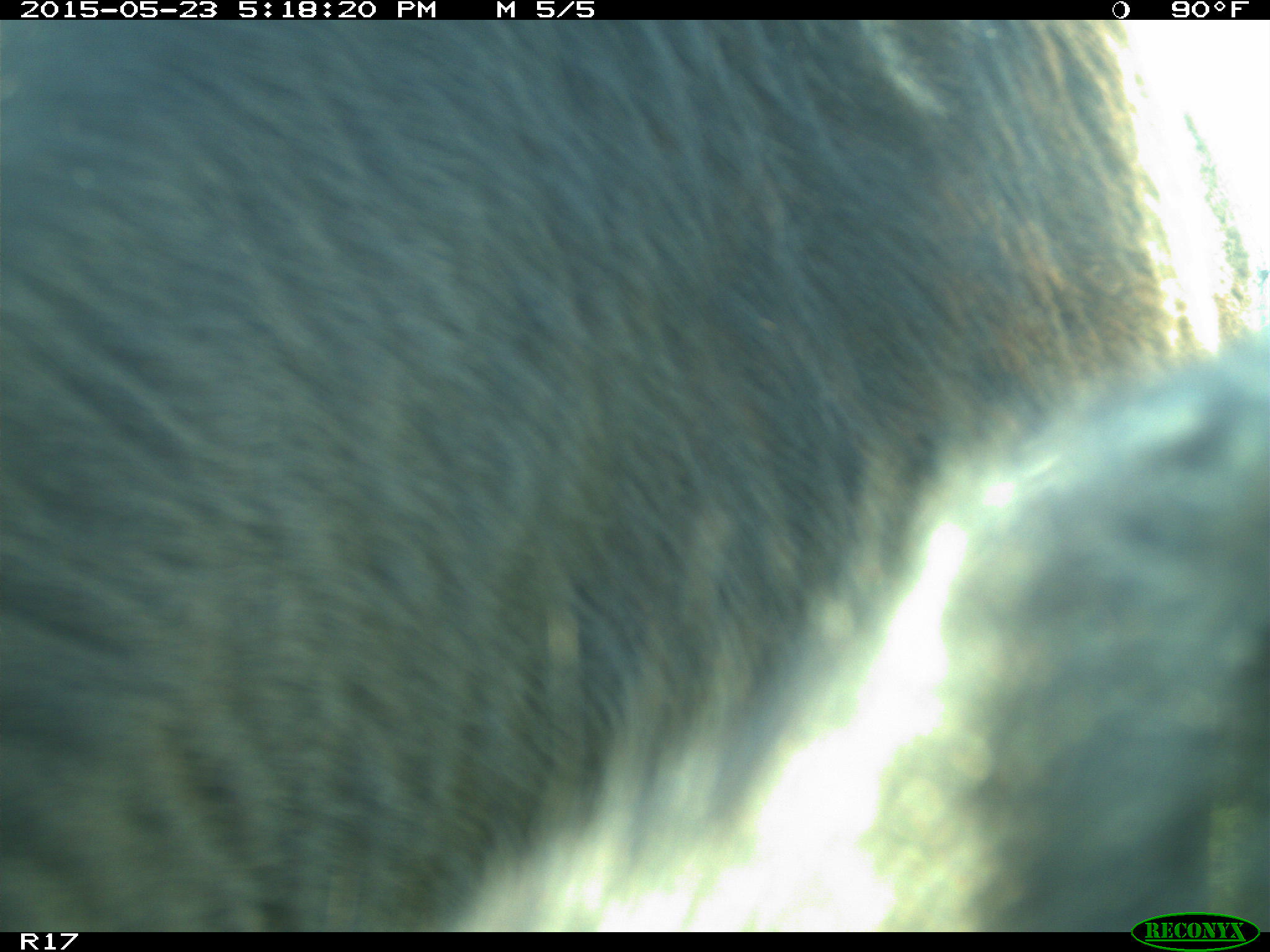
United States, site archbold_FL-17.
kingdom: Animalia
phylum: Chordata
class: Mammalia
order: Artiodactyla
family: Bovidae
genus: Bos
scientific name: Bos taurus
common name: domestic cow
Bos taurus (domestic cow).